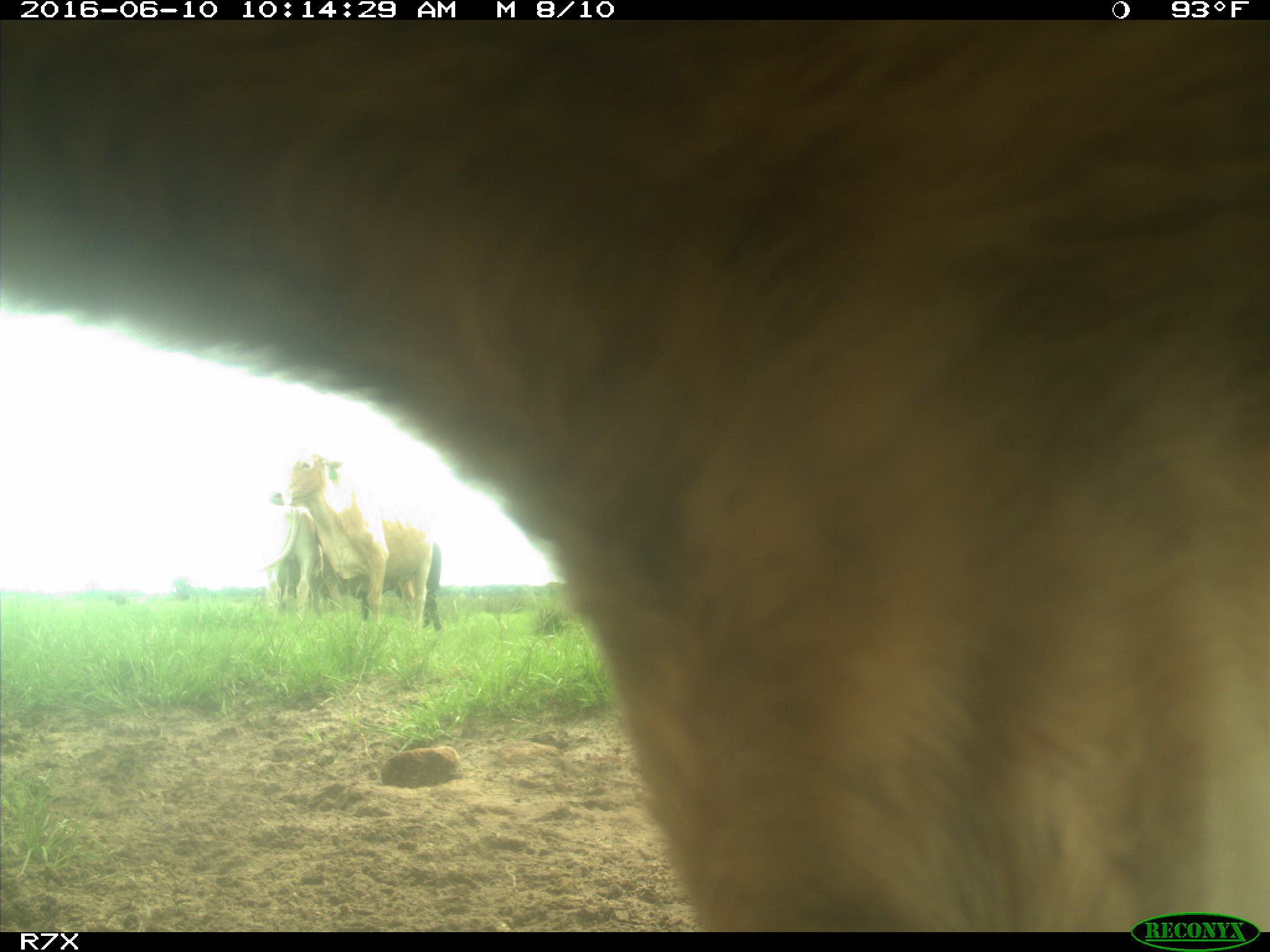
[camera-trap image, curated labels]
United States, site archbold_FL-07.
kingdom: Animalia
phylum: Chordata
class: Mammalia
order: Artiodactyla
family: Bovidae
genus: Bos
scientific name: Bos taurus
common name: domestic cow